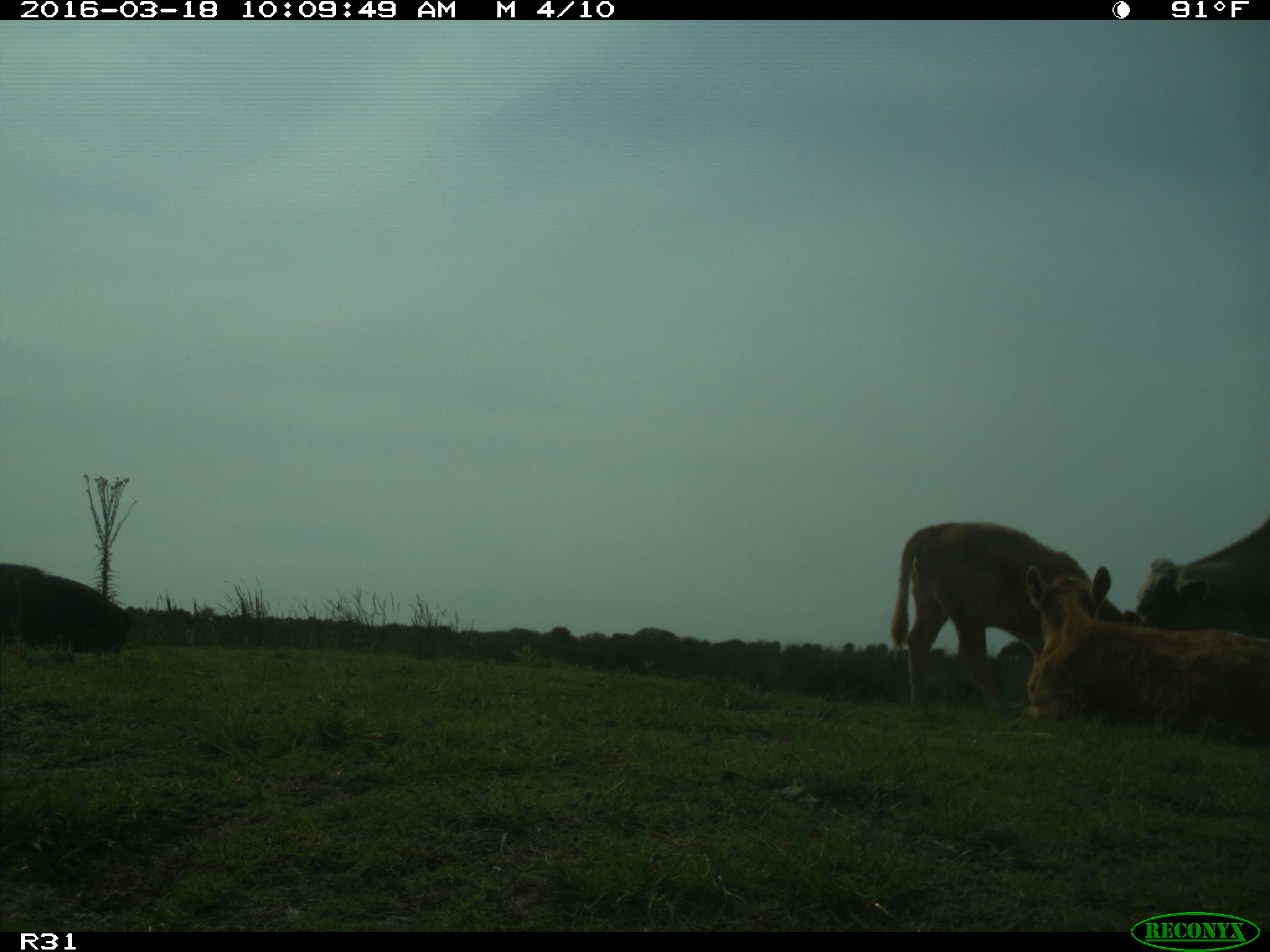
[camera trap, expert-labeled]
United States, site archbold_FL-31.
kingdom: Animalia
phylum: Chordata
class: Mammalia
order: Artiodactyla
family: Bovidae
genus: Bos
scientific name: Bos taurus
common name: domestic cow